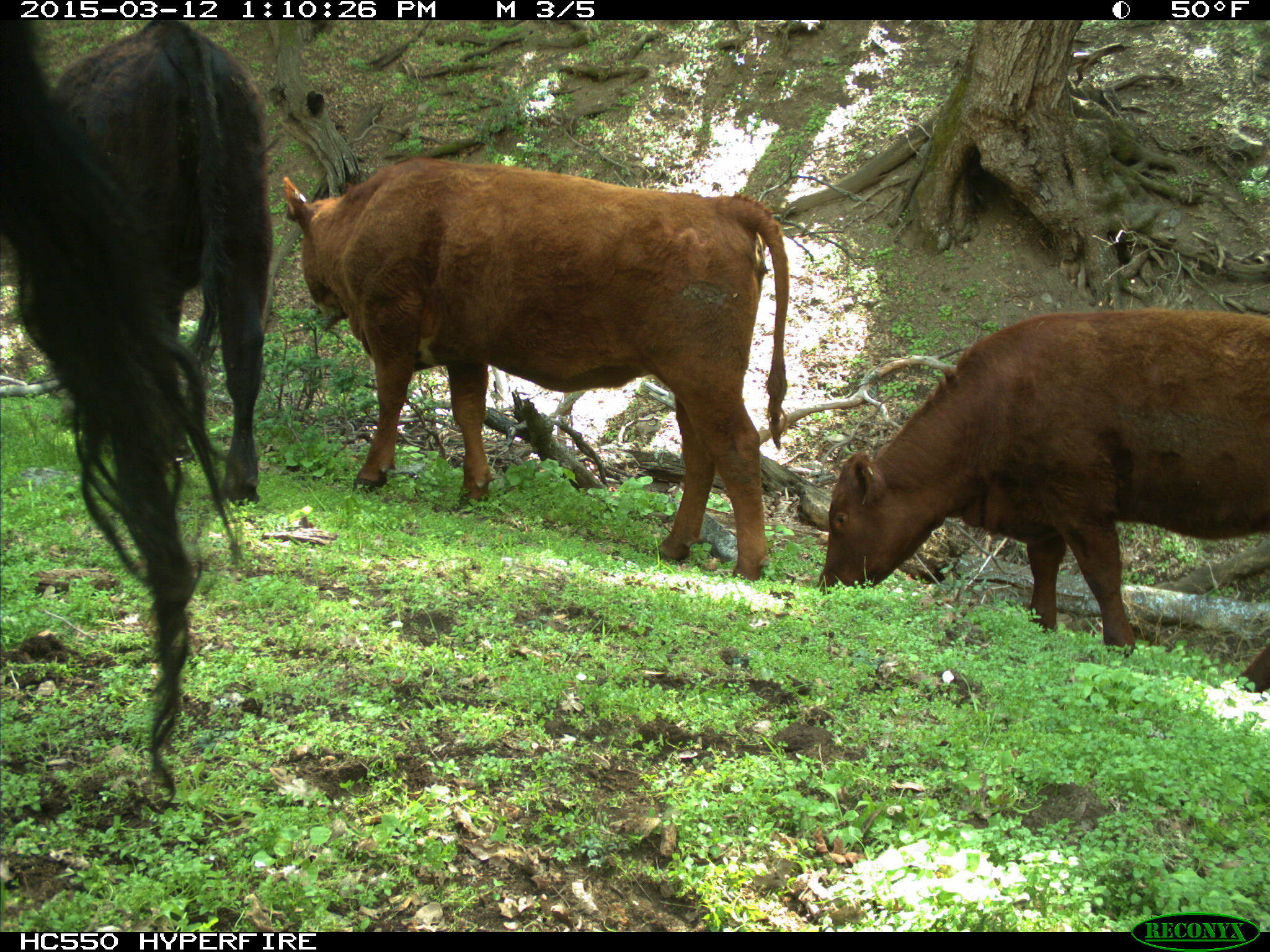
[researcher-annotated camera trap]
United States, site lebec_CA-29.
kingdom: Animalia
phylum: Chordata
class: Mammalia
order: Artiodactyla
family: Bovidae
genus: Bos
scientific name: Bos taurus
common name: domestic cow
Bos taurus (domestic cow).